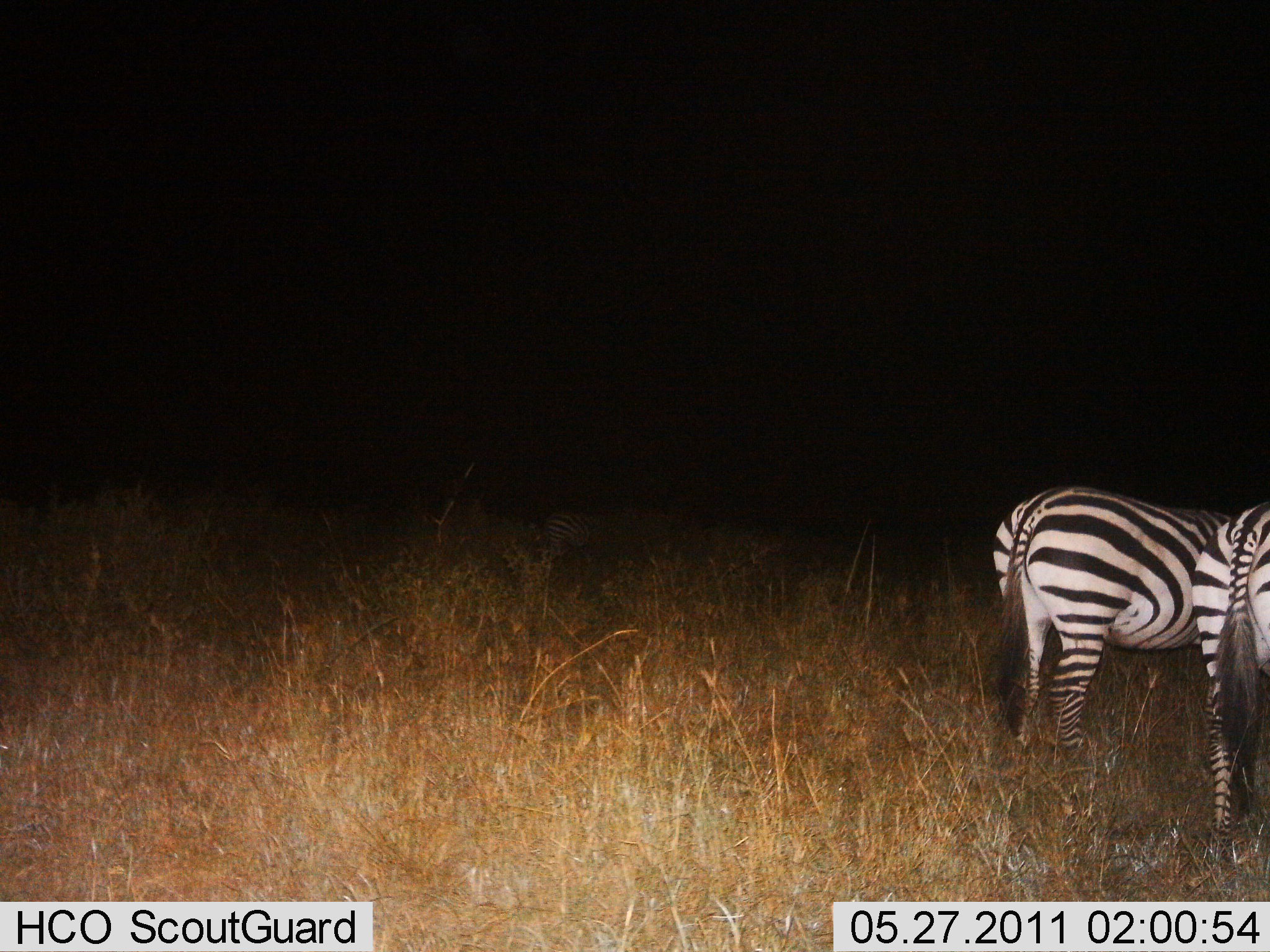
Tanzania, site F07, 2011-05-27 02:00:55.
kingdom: Animalia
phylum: Chordata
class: Mammalia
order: Perissodactyla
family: Equidae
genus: Equus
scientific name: Equus quagga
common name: plains zebra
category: zebra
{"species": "zebra (plains zebra) (Equus quagga)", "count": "2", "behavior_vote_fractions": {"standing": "83%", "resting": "8%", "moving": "0%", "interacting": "0%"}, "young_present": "0%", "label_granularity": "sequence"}